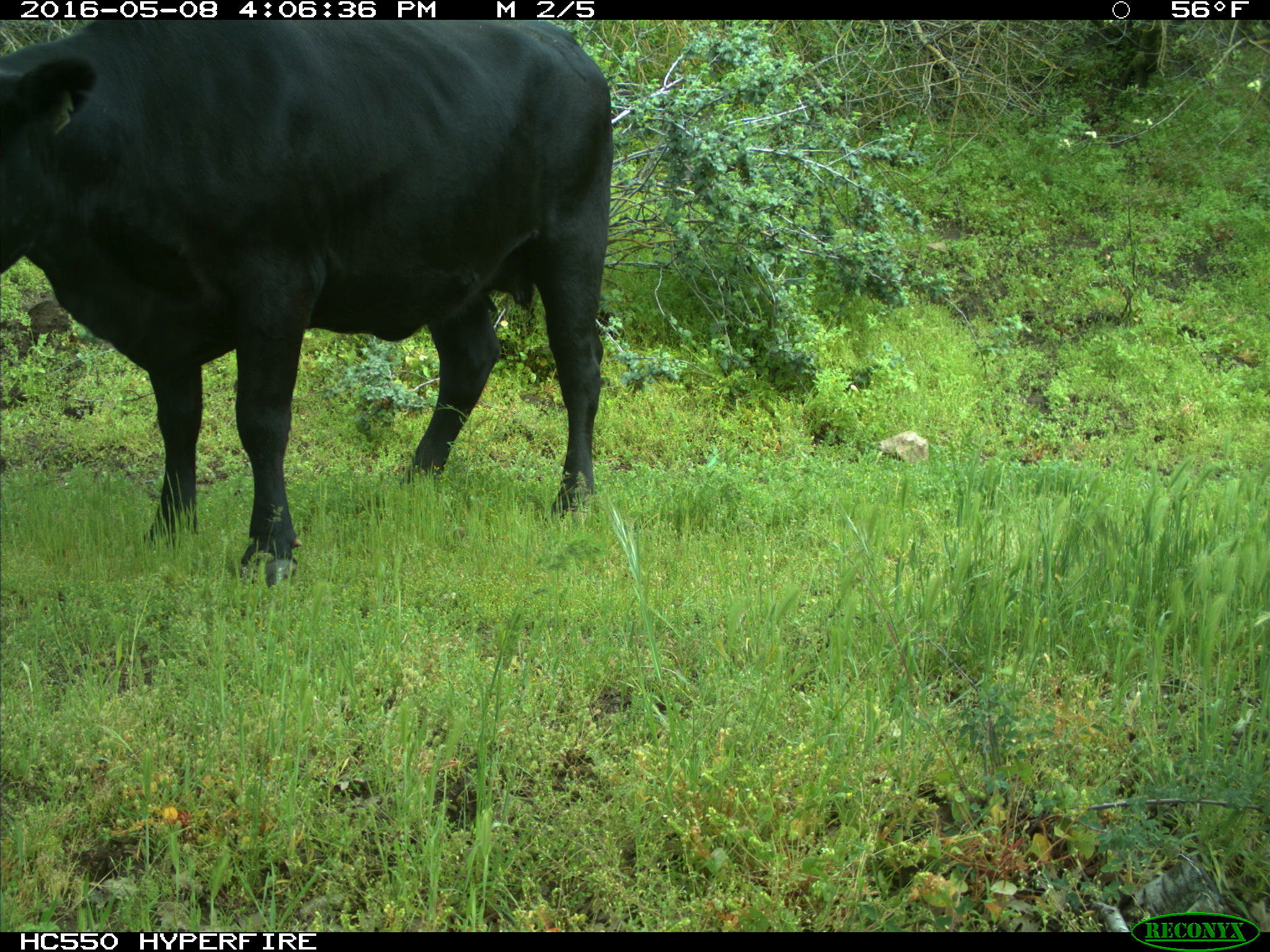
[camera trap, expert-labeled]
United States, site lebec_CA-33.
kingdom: Animalia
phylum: Chordata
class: Mammalia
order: Artiodactyla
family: Bovidae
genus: Bos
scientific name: Bos taurus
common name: domestic cow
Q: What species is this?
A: Bos taurus (domestic cow).